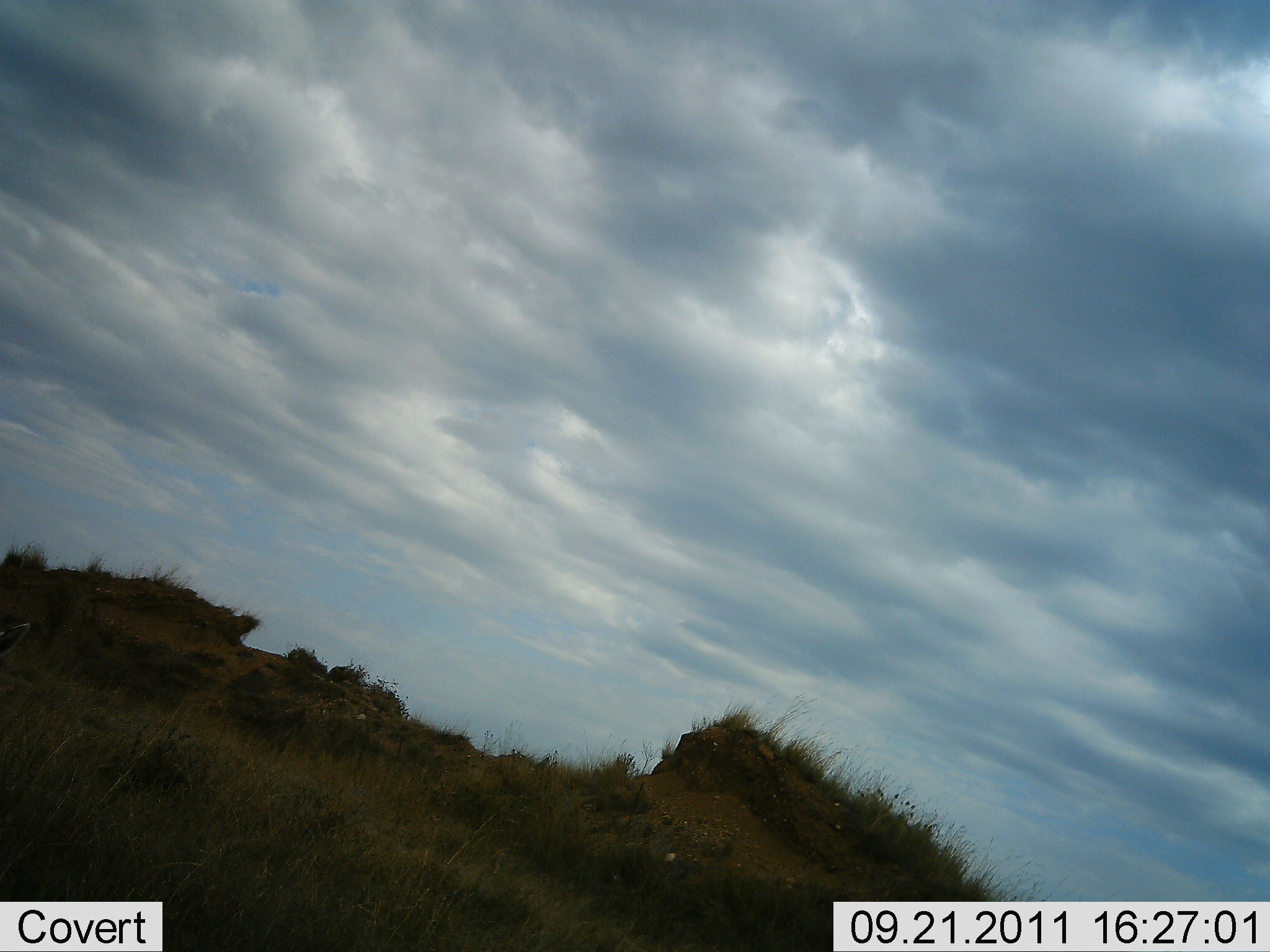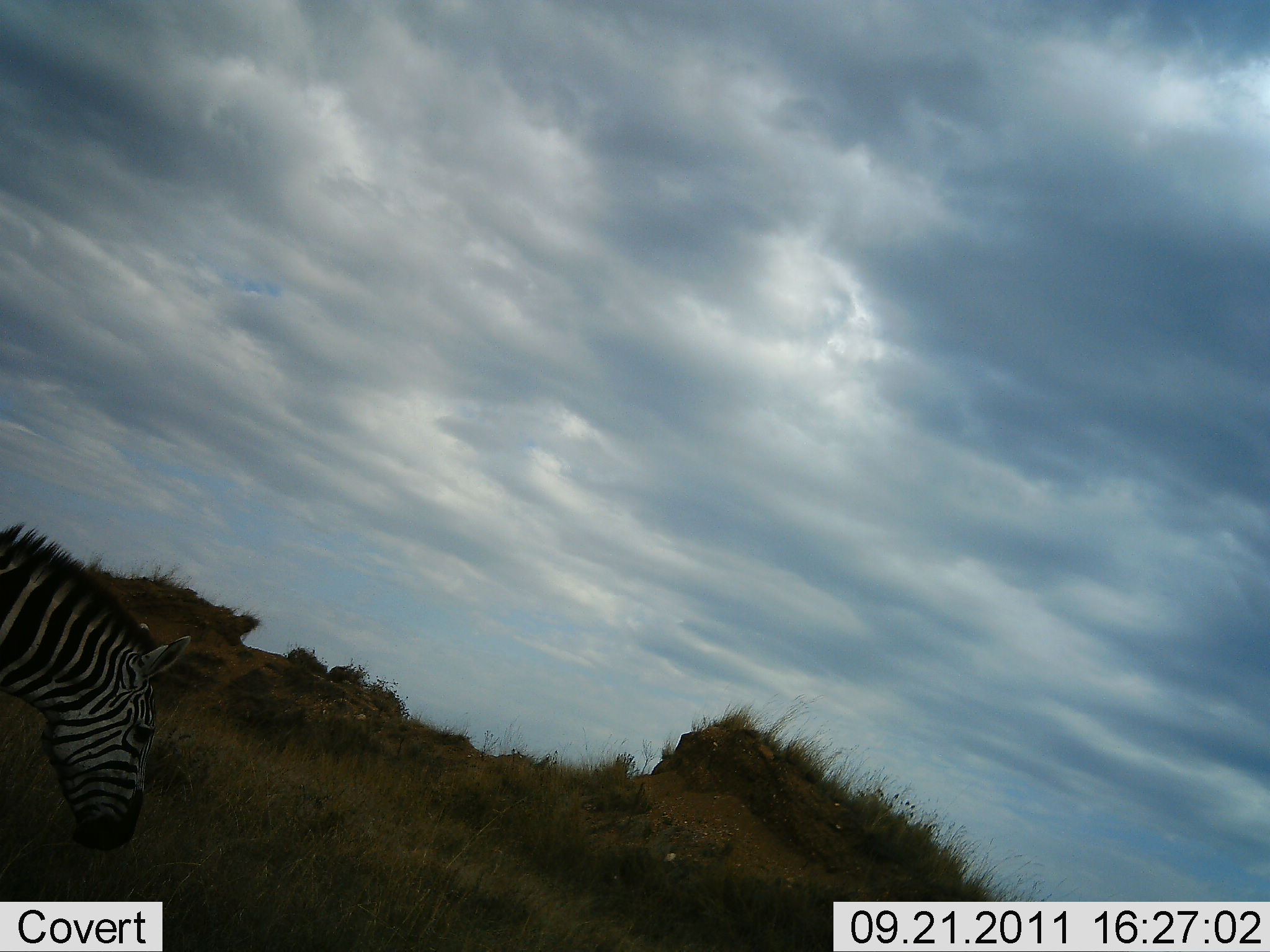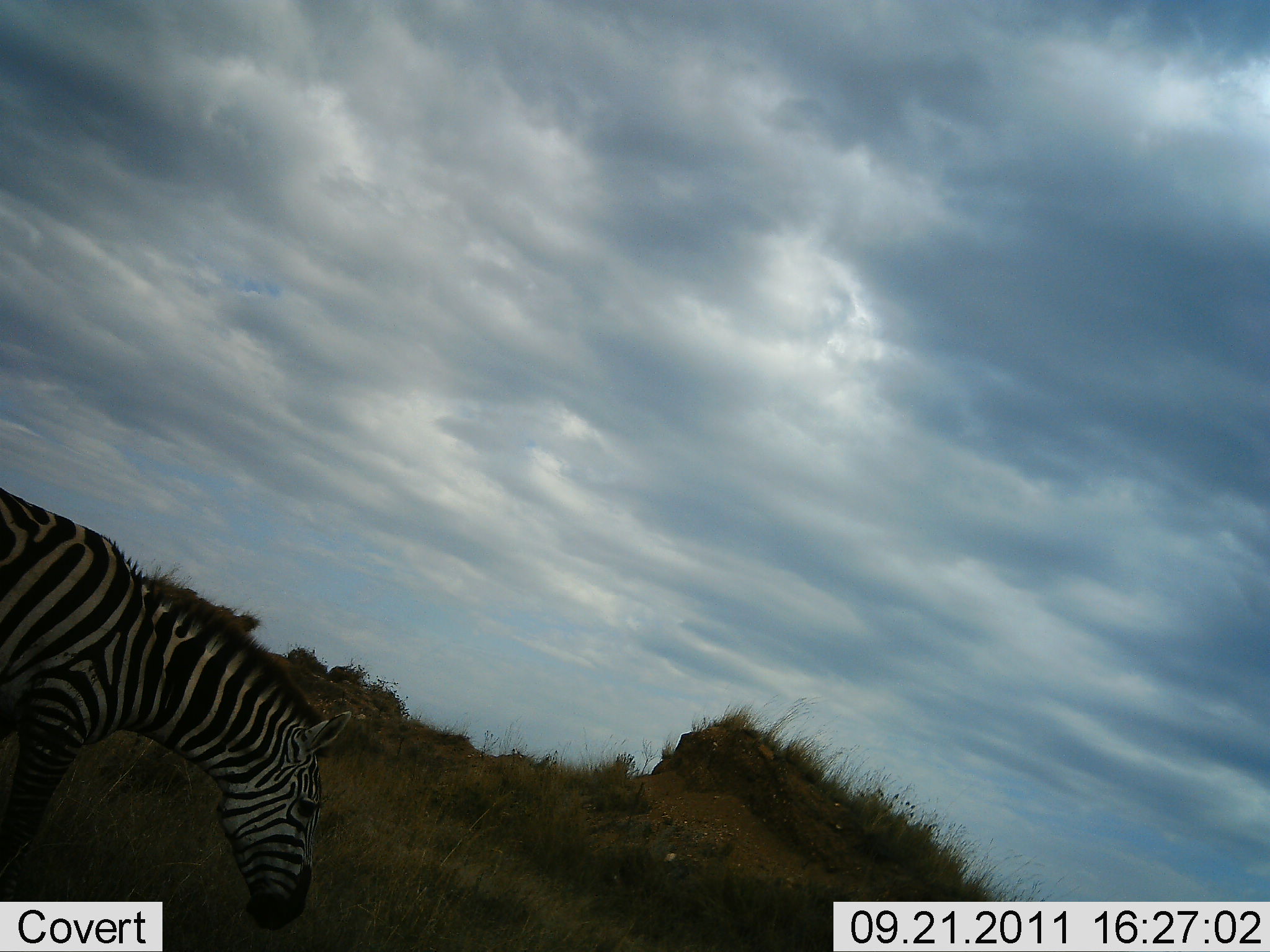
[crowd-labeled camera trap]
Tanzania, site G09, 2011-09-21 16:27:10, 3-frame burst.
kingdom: Animalia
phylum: Chordata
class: Mammalia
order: Perissodactyla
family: Equidae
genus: Equus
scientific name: Equus quagga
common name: plains zebra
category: zebra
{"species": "zebra (plains zebra) (Equus quagga)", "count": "1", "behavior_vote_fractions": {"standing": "0%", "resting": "0%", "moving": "100%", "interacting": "0%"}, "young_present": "9%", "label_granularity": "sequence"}